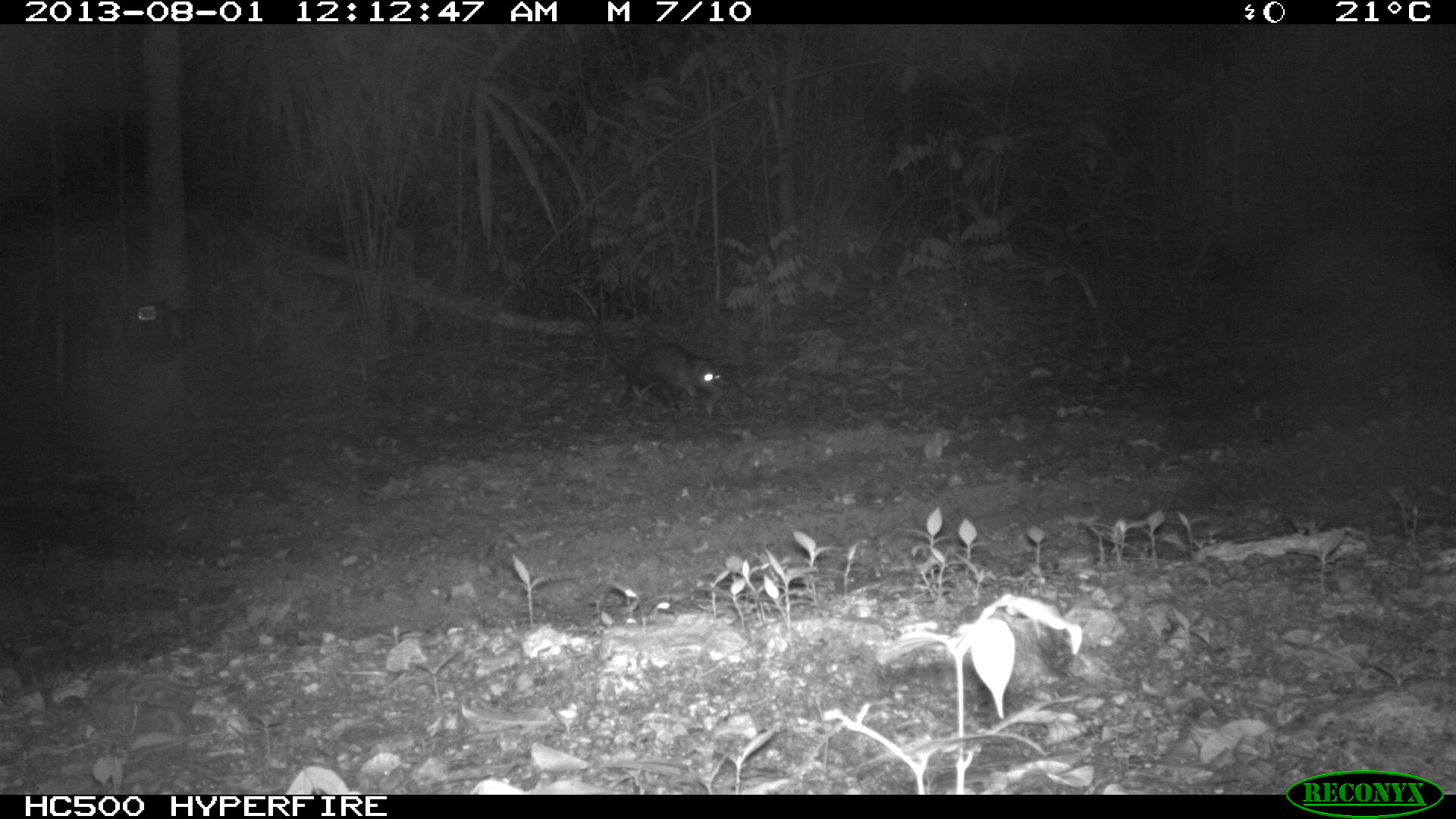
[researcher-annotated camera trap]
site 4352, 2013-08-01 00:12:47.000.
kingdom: Animalia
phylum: Chordata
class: Mammalia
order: Didelphimorphia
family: Didelphidae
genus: Didelphis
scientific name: Didelphis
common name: american opossums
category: didelphis sp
Didelphis sp (american opossums) (Didelphis), count 1.